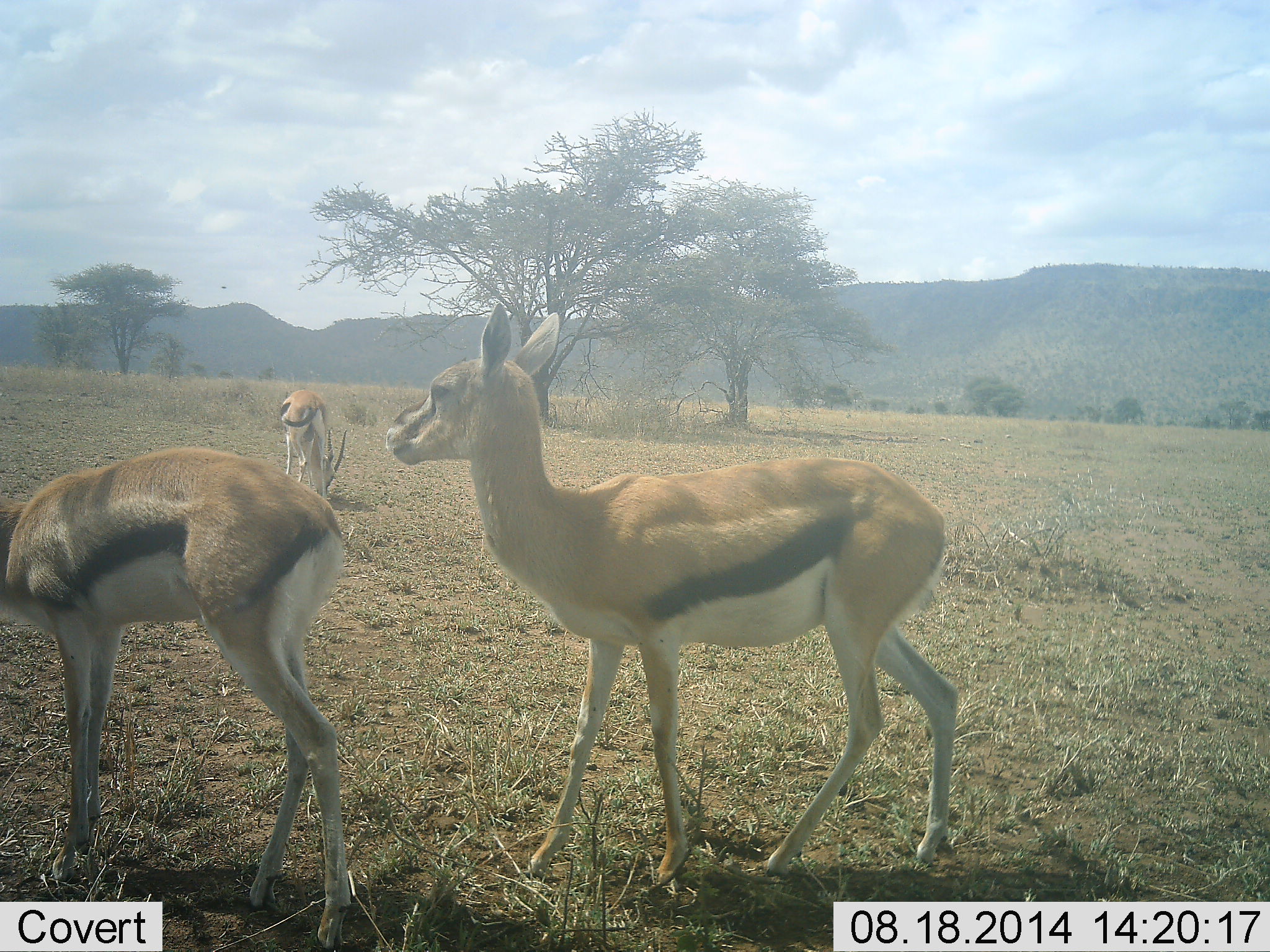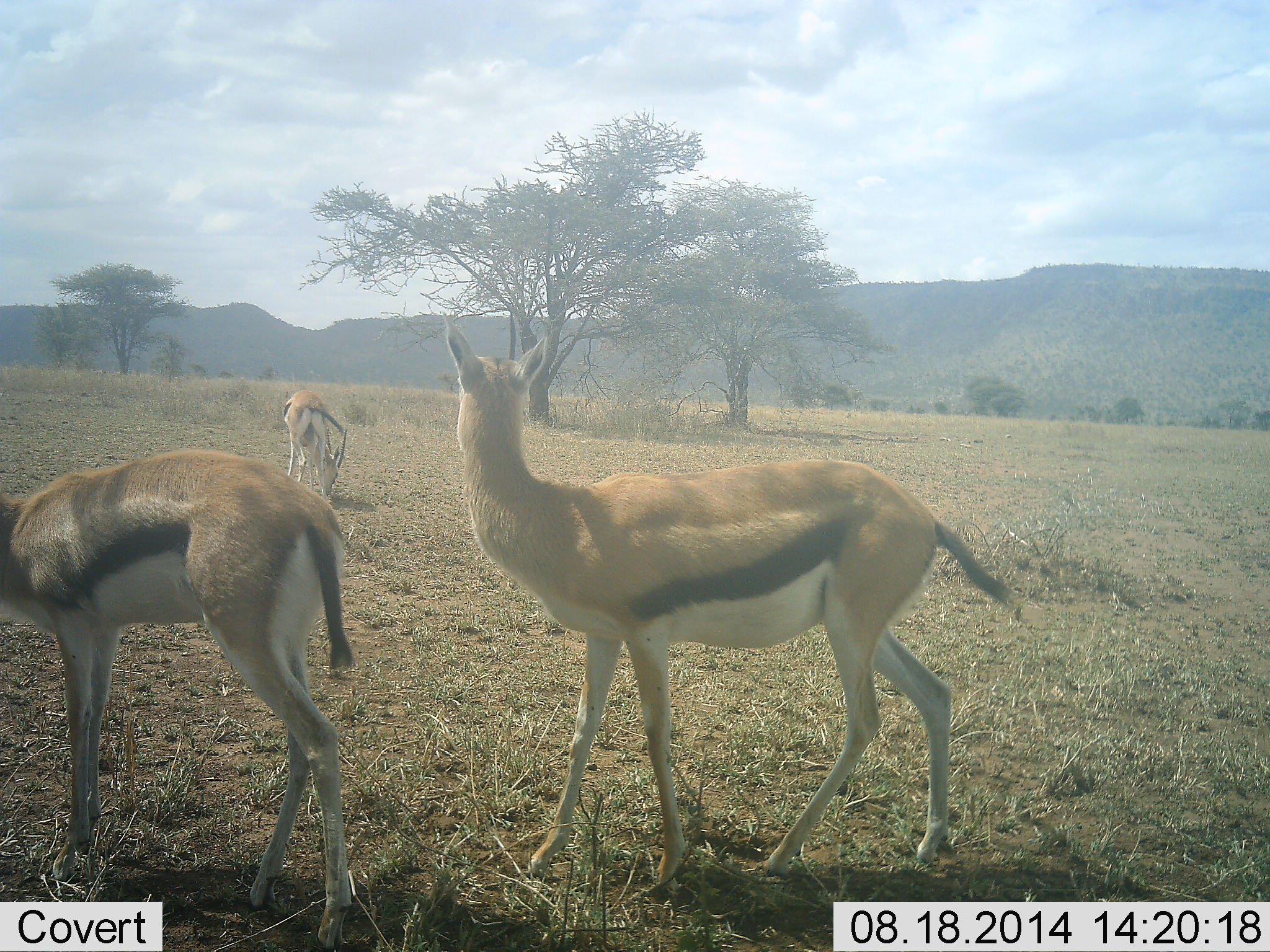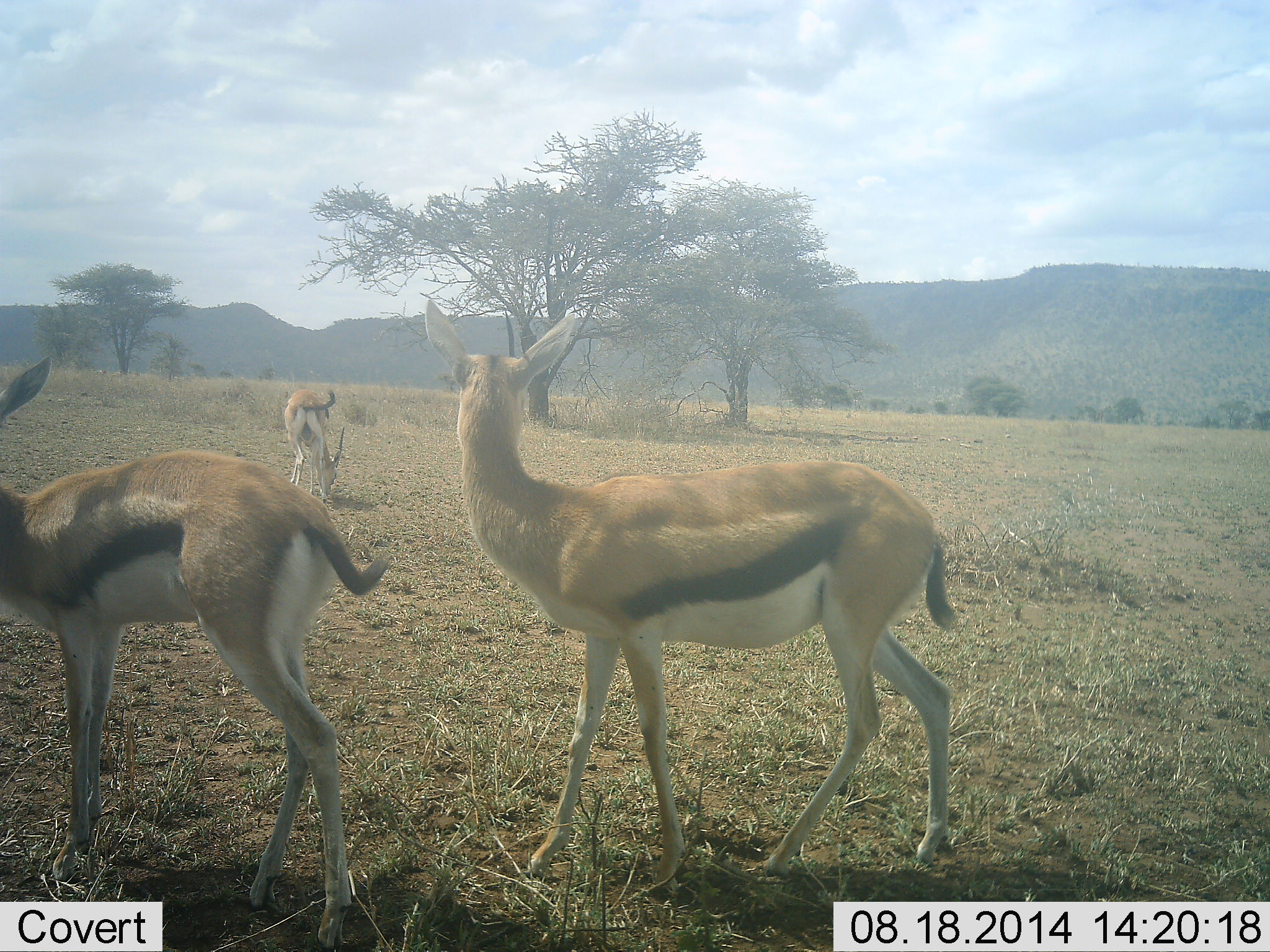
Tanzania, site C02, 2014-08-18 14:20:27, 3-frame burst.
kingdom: Animalia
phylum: Chordata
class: Mammalia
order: Artiodactyla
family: Bovidae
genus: Eudorcas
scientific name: Eudorcas thomsonii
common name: thomson's gazelle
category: gazellethomsons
Gazellethomsons (thomson's gazelle) (Eudorcas thomsonii), count 3. Behavior (volunteer vote fractions): standing 90%, resting 0%, moving 0%, interacting 0%. Young present (vote fraction): 10%. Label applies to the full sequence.